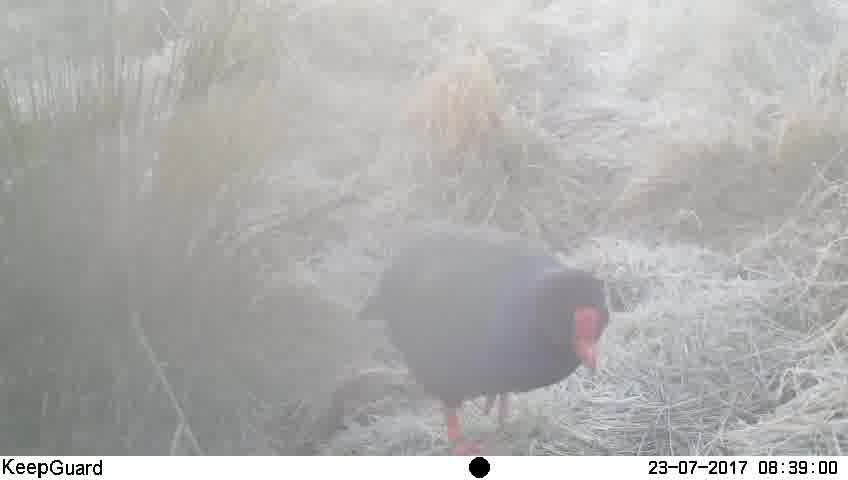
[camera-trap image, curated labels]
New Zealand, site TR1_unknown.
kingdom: Animalia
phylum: Chordata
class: Aves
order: Gruiformes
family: Rallidae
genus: Porphyrio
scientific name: Porphyrio mantelli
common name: takahe